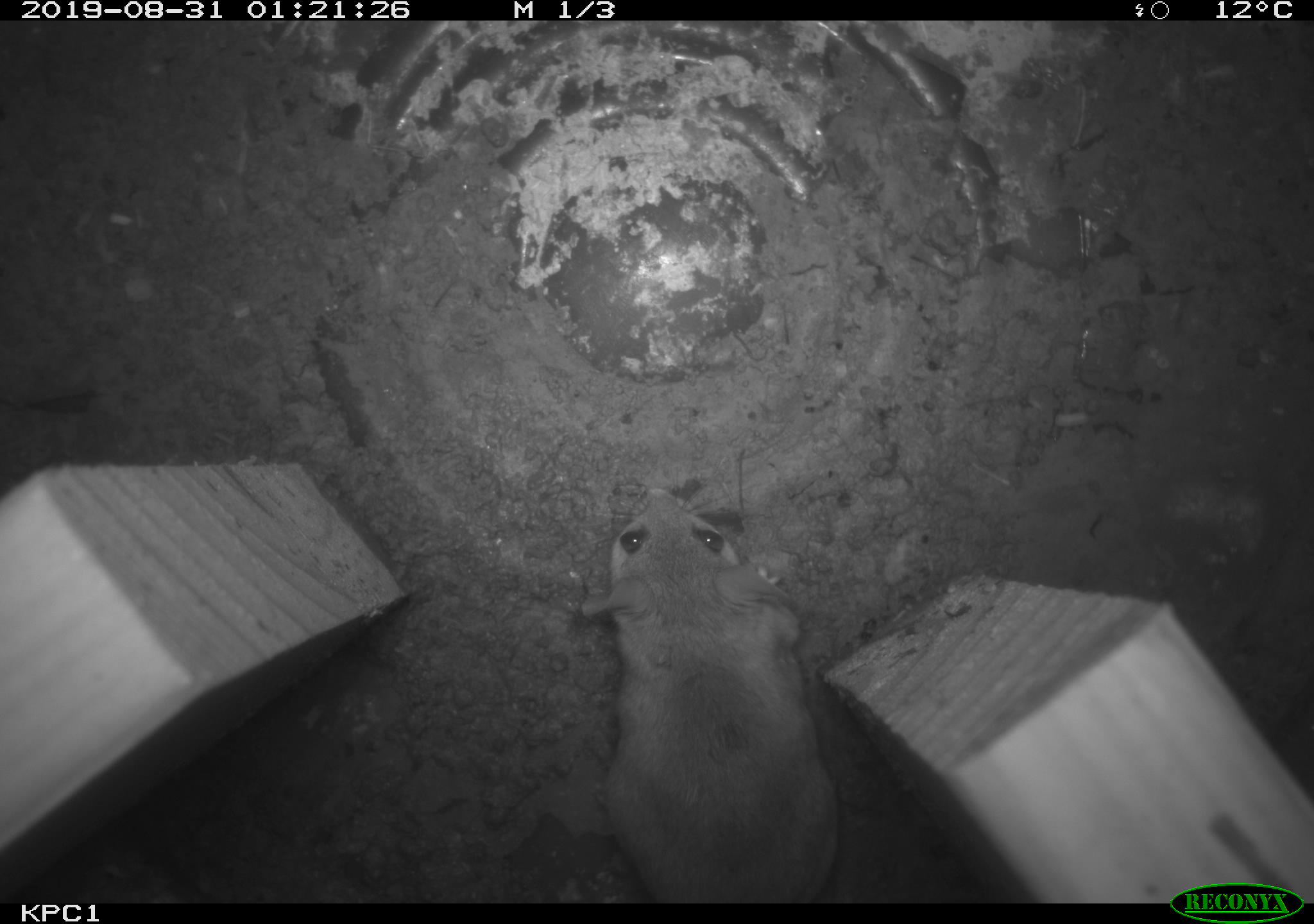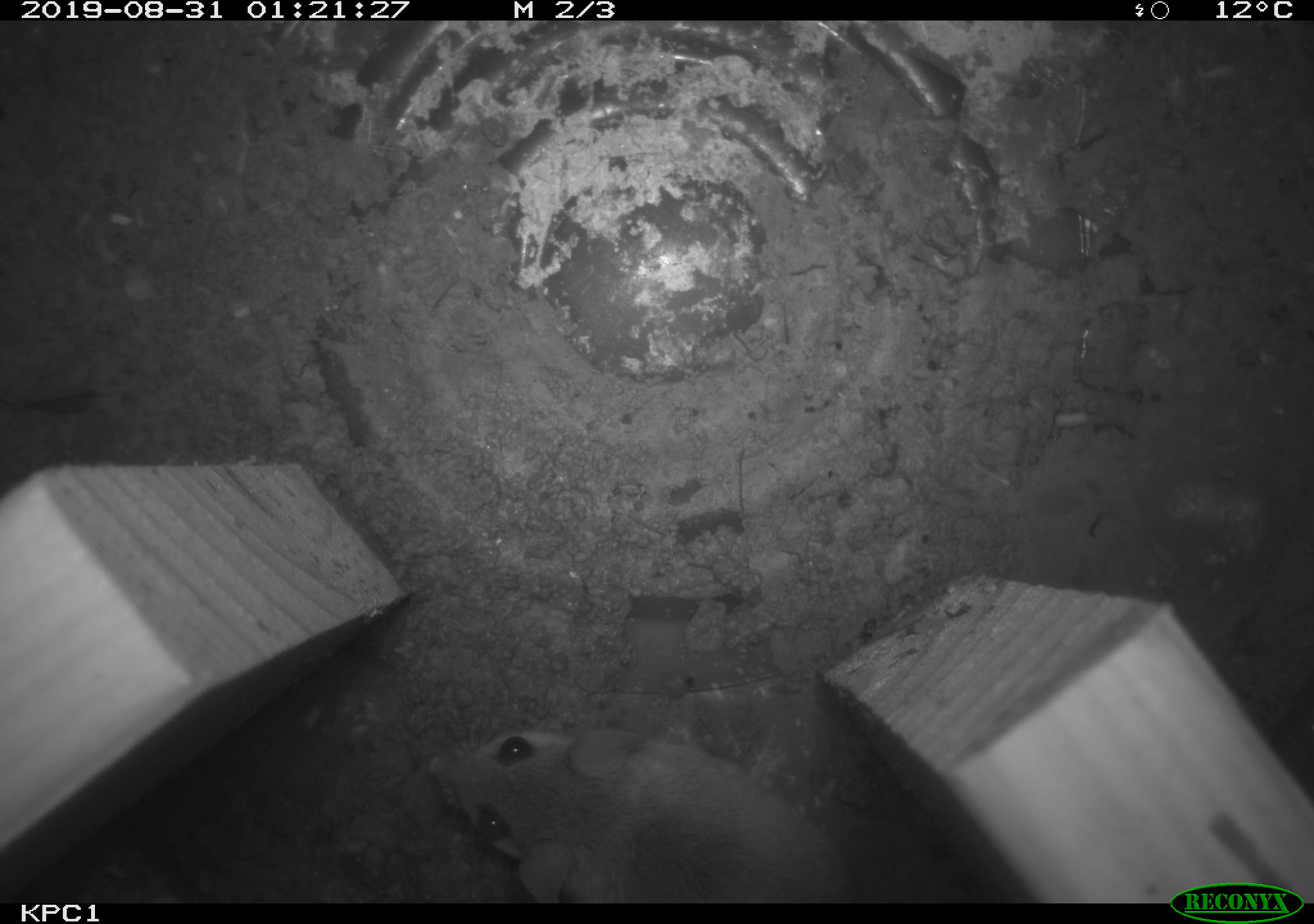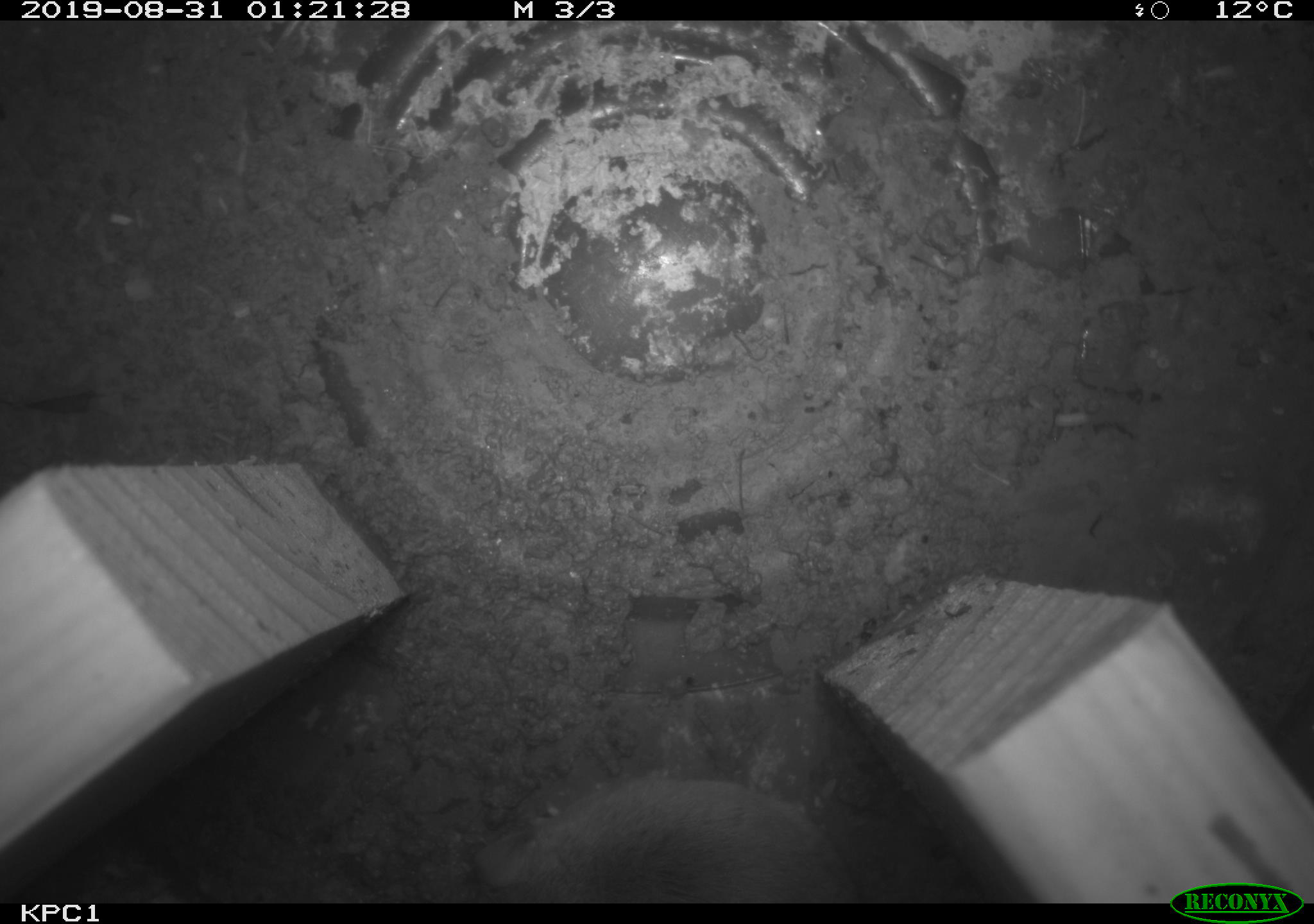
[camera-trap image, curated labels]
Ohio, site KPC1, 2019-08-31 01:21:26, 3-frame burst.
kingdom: Animalia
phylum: Chordata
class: Mammalia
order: Rodentia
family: Cricetidae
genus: Peromyscus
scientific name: Peromyscus leucopus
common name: white-footed mouse